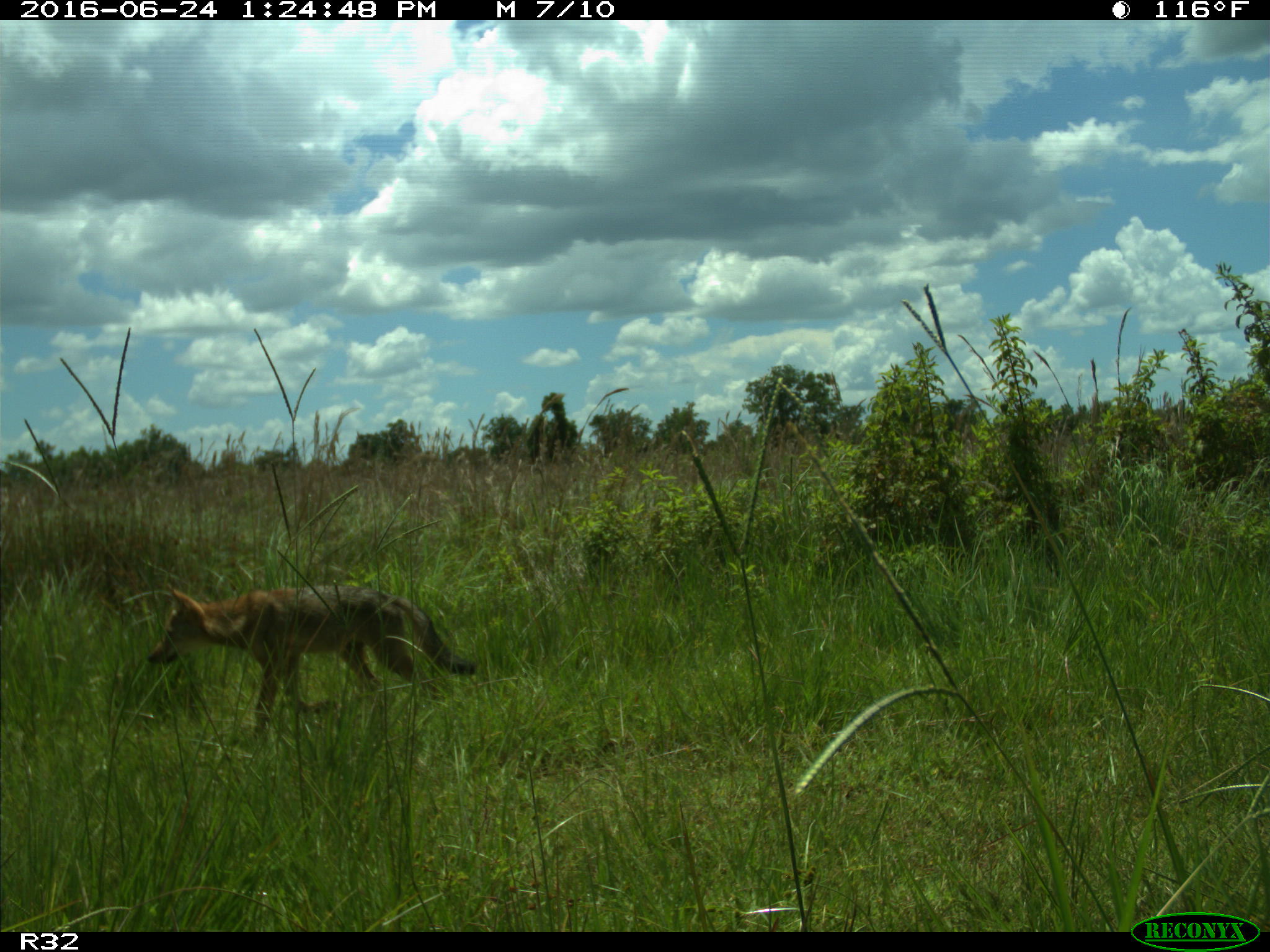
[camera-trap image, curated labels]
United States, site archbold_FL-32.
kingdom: Animalia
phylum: Chordata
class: Mammalia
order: Carnivora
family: Canidae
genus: Canis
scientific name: Canis latrans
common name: coyote